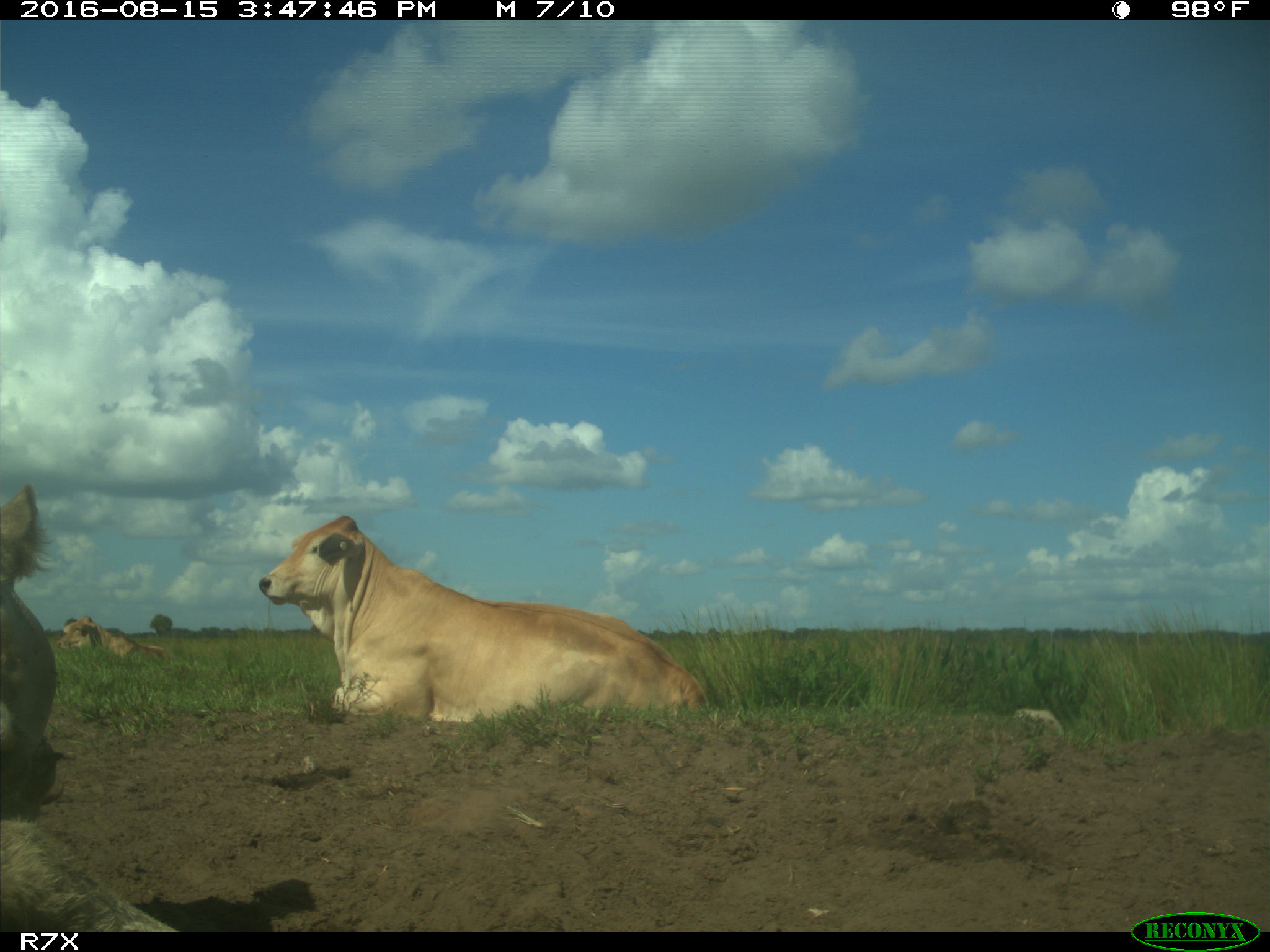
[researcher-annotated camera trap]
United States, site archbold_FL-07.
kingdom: Animalia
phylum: Chordata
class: Mammalia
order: Artiodactyla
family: Bovidae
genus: Bos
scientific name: Bos taurus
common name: domestic cow